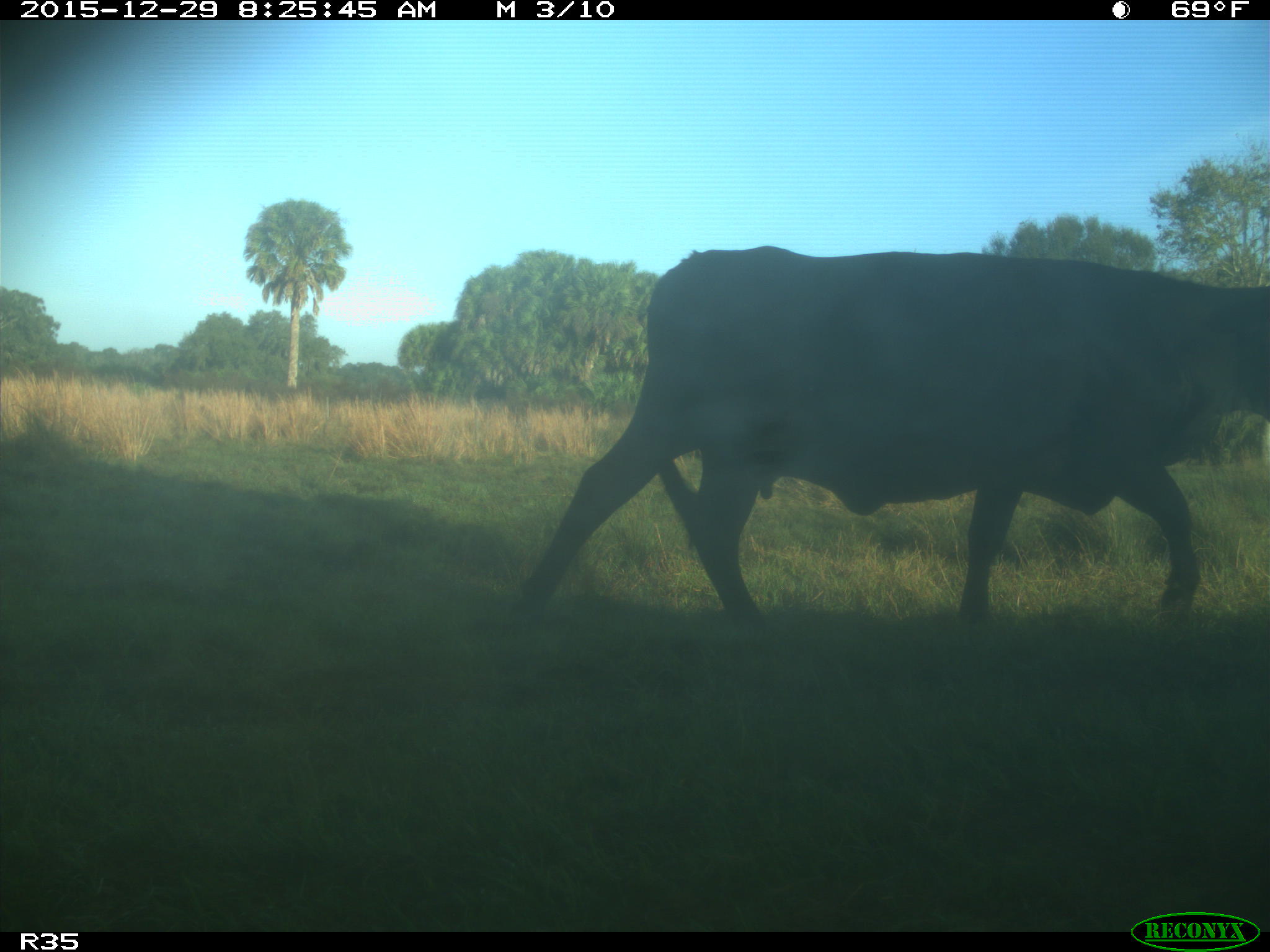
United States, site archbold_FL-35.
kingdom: Animalia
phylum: Chordata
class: Mammalia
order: Artiodactyla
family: Bovidae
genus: Bos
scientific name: Bos taurus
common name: domestic cow